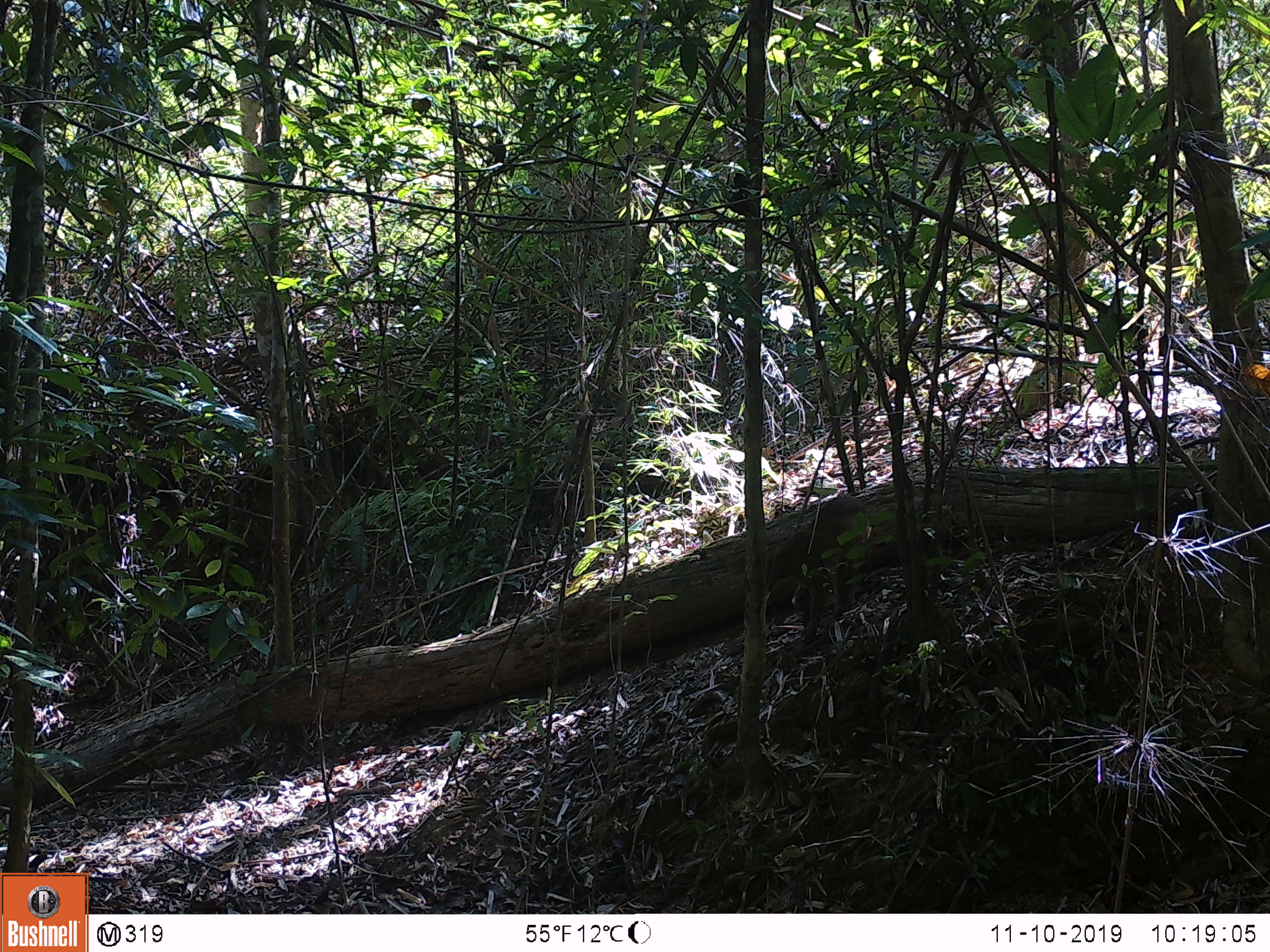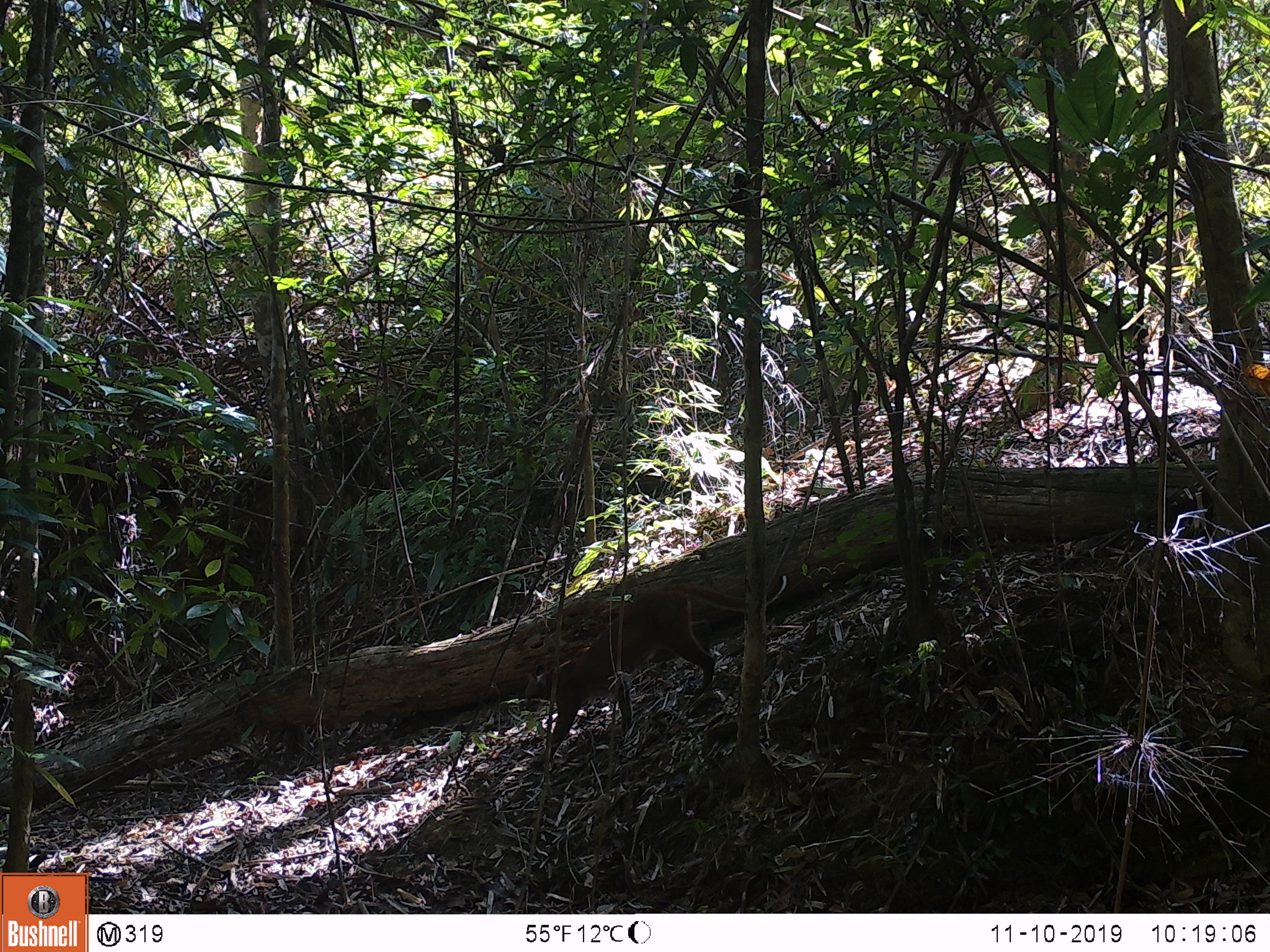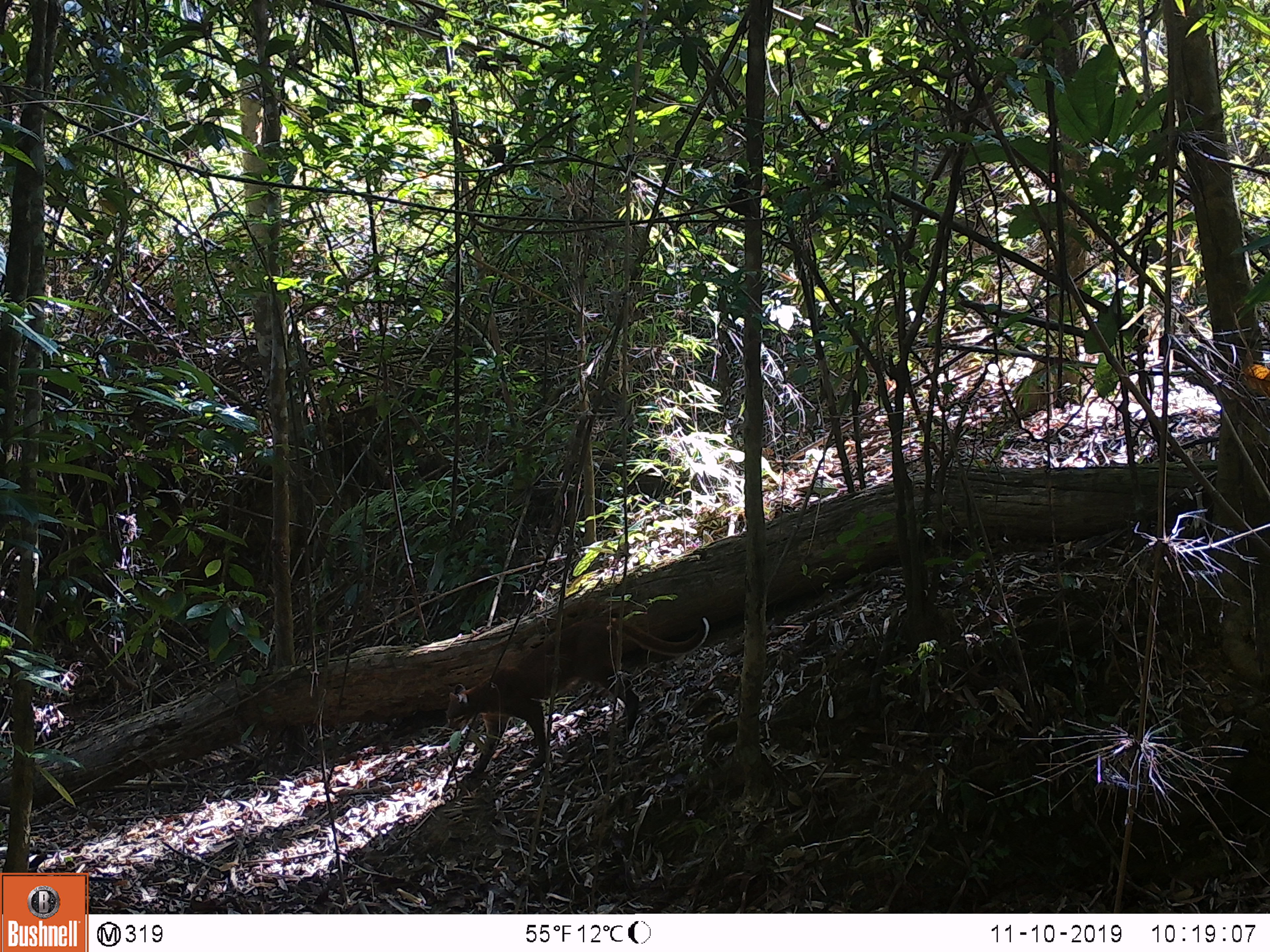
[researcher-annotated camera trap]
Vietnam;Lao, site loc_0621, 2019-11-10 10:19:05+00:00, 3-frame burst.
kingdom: Animalia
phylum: Chordata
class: Mammalia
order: Carnivora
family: Felidae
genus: Catopuma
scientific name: Catopuma temminckii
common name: asian golden cat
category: golden cat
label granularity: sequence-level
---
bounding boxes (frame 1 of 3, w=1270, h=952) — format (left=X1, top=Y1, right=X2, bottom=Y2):
golden cat: (left=766, top=495, right=868, bottom=645)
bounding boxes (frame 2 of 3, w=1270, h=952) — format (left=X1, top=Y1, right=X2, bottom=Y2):
golden cat: (left=523, top=574, right=788, bottom=769)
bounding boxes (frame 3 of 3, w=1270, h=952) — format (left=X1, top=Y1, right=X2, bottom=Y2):
golden cat: (left=445, top=616, right=709, bottom=782)